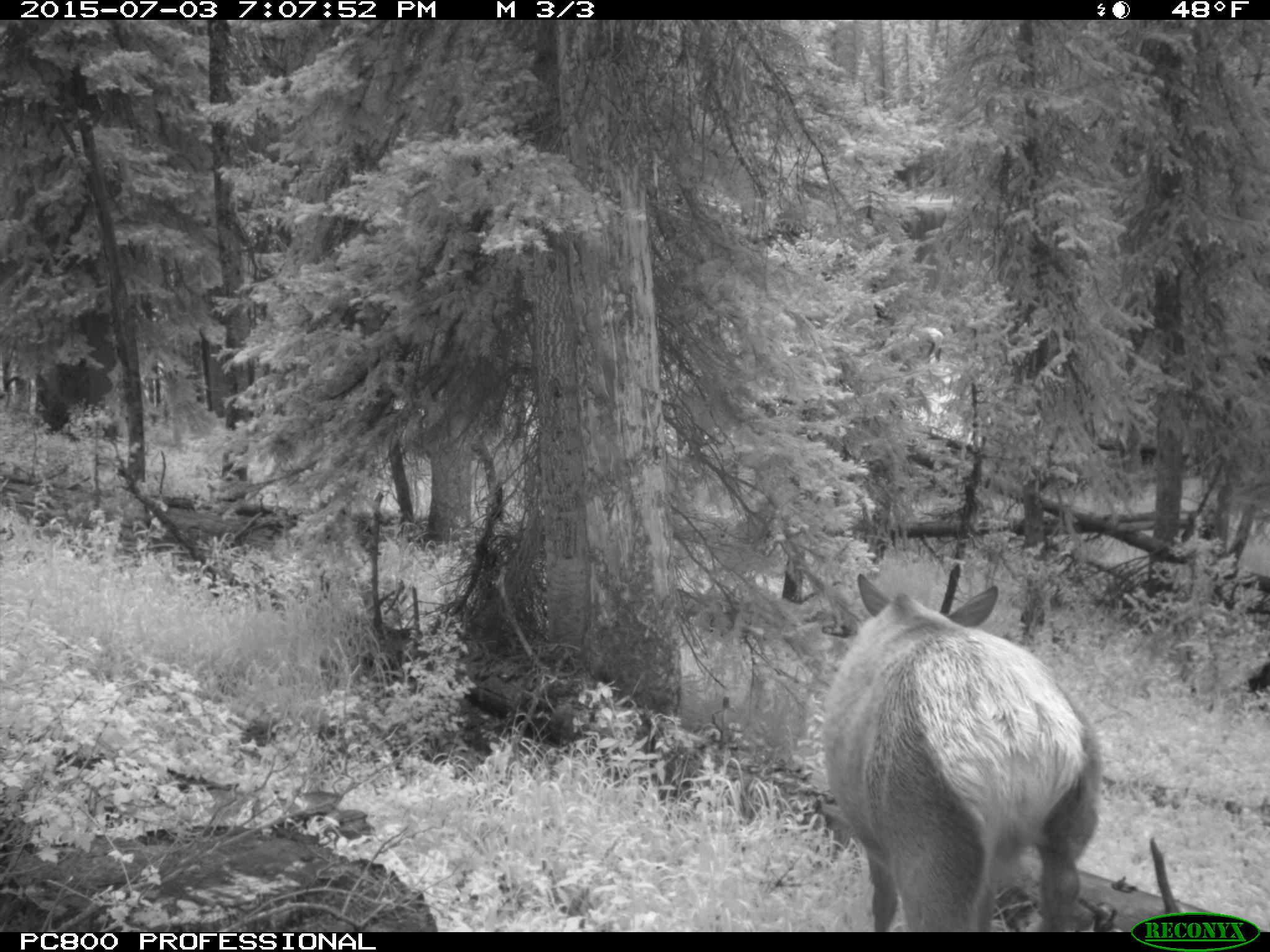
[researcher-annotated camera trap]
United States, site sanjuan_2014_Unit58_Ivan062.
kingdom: Animalia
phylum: Chordata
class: Mammalia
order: Artiodactyla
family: Cervidae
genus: Cervus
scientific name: Cervus elaphus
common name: red deer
Cervus elaphus (red deer).